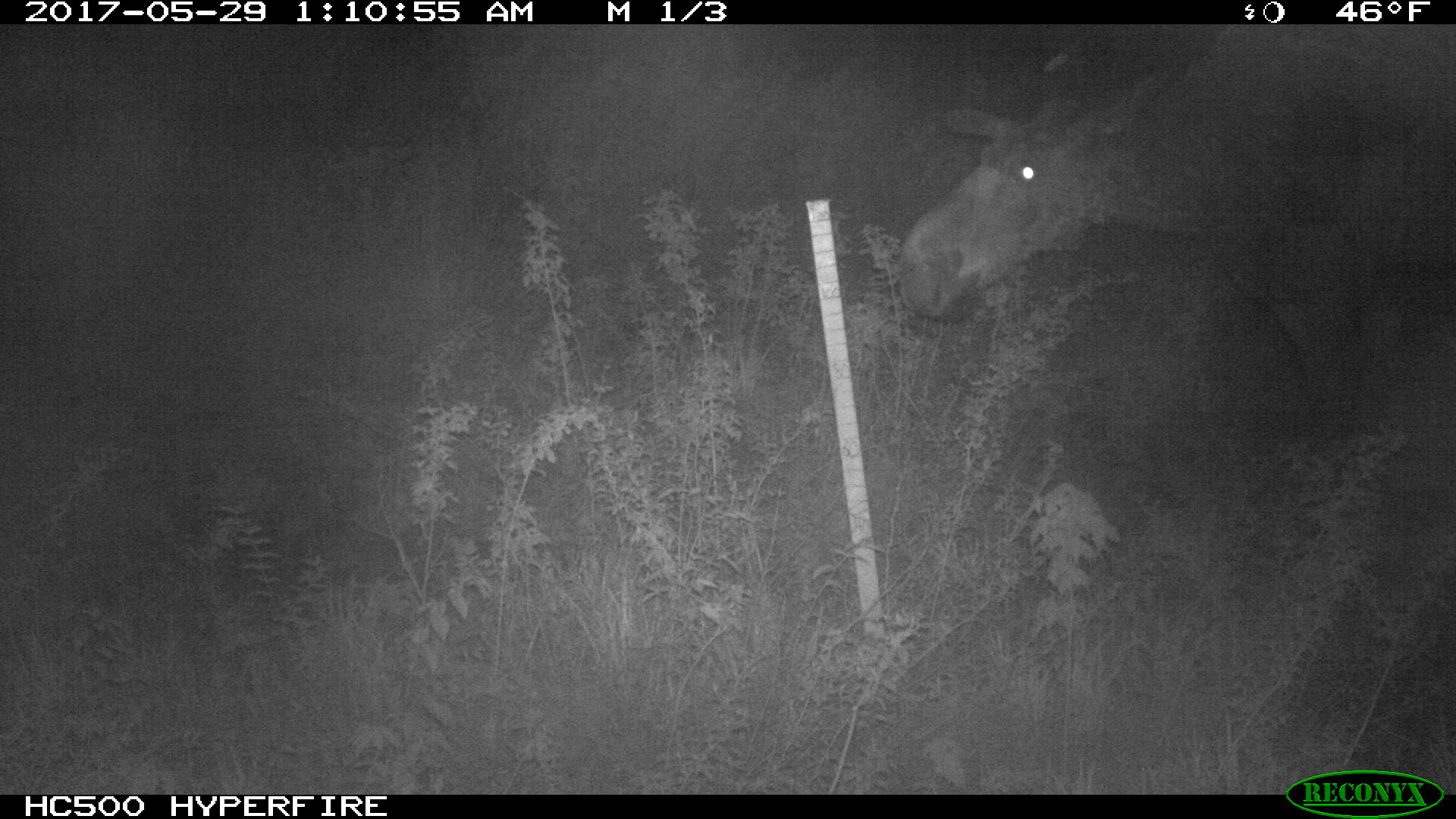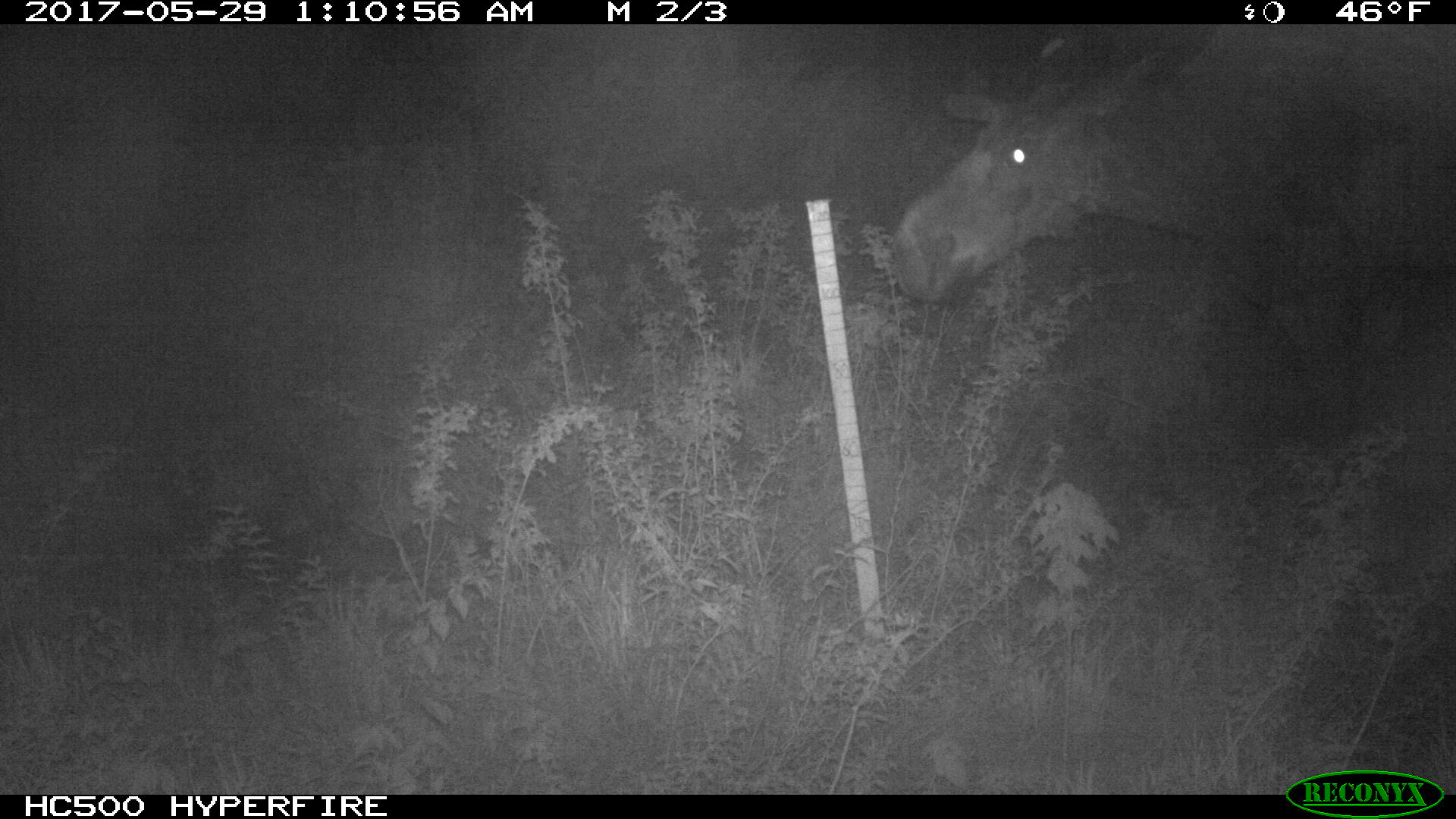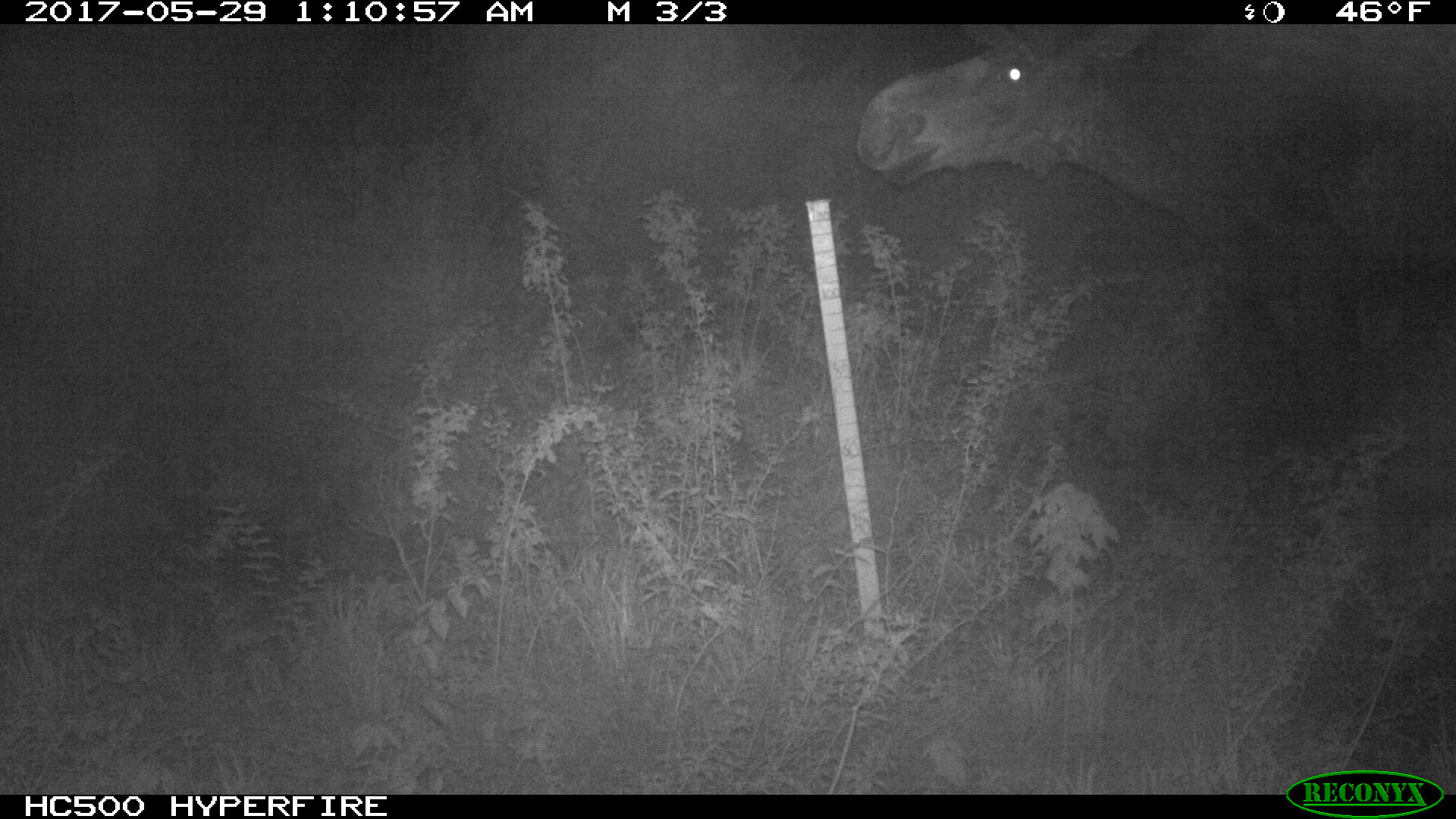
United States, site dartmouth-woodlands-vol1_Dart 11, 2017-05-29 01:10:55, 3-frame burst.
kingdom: Animalia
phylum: Chordata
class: Mammalia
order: Artiodactyla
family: Cervidae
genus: Alces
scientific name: Alces alces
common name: moose